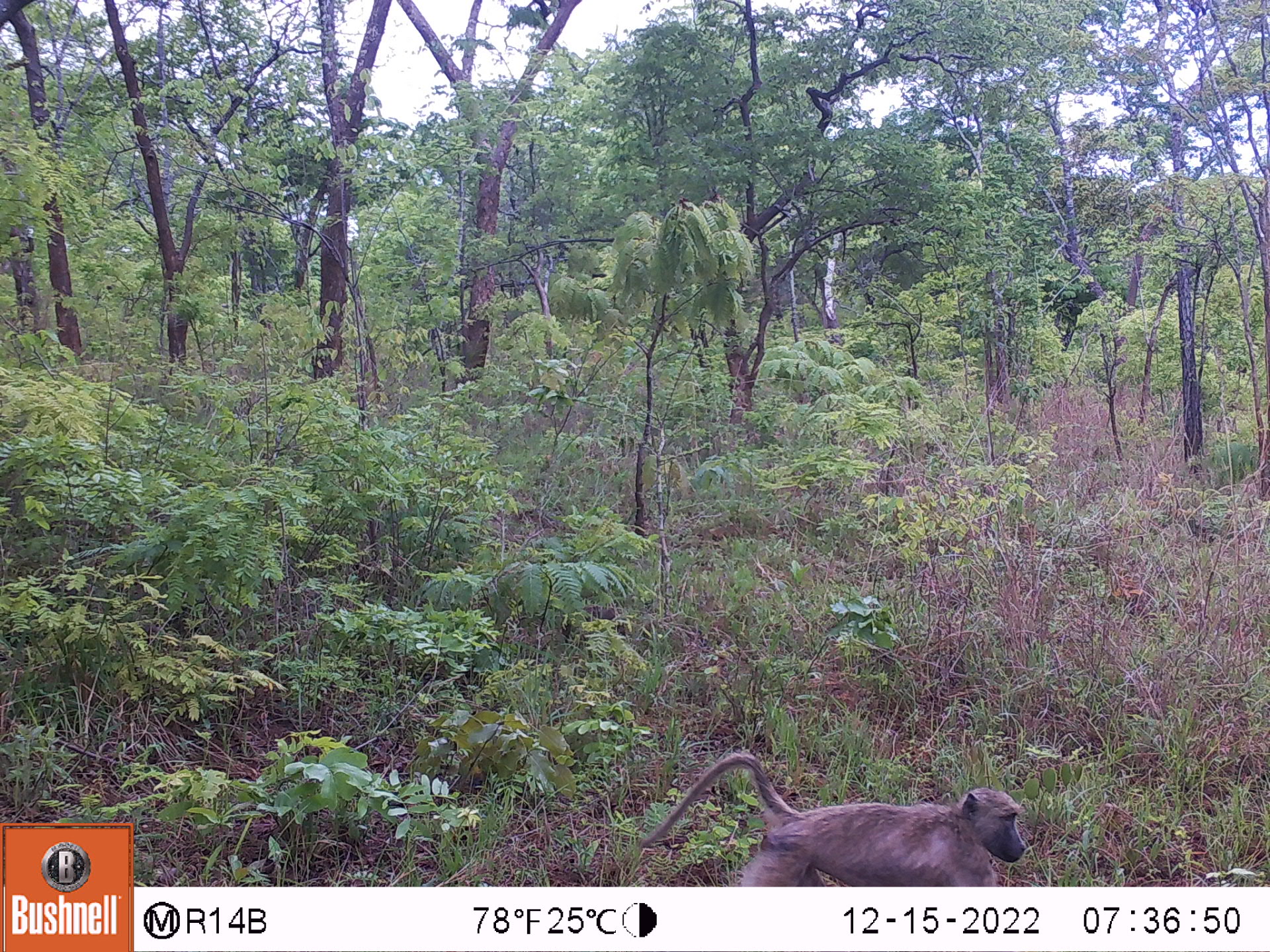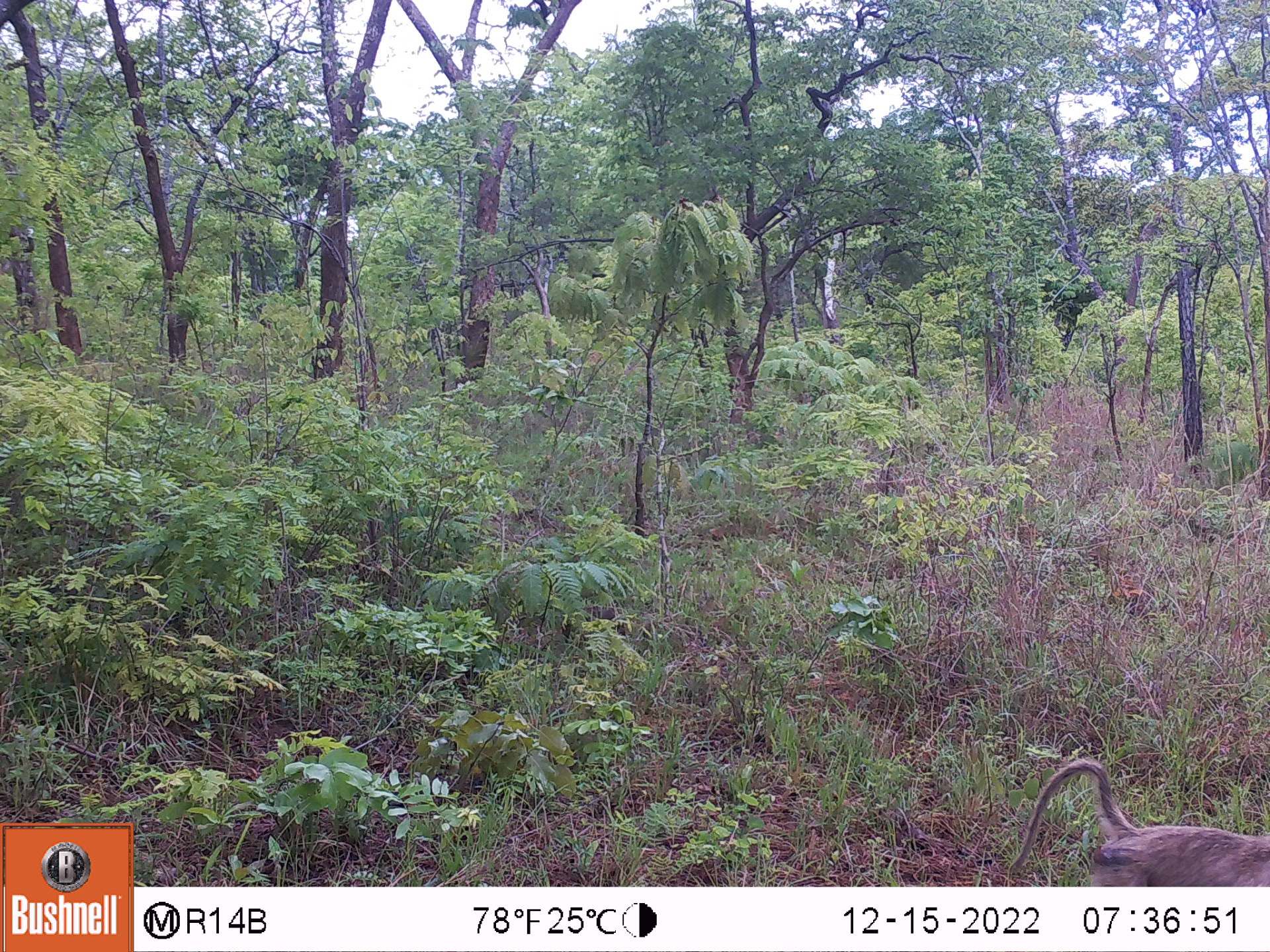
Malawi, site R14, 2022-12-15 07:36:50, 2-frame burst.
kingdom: Animalia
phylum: Chordata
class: Mammalia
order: Primates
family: Cercopithecidae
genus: Papio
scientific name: Papio cynocephalus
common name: yellow baboon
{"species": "yellow baboon (Papio cynocephalus)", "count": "1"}